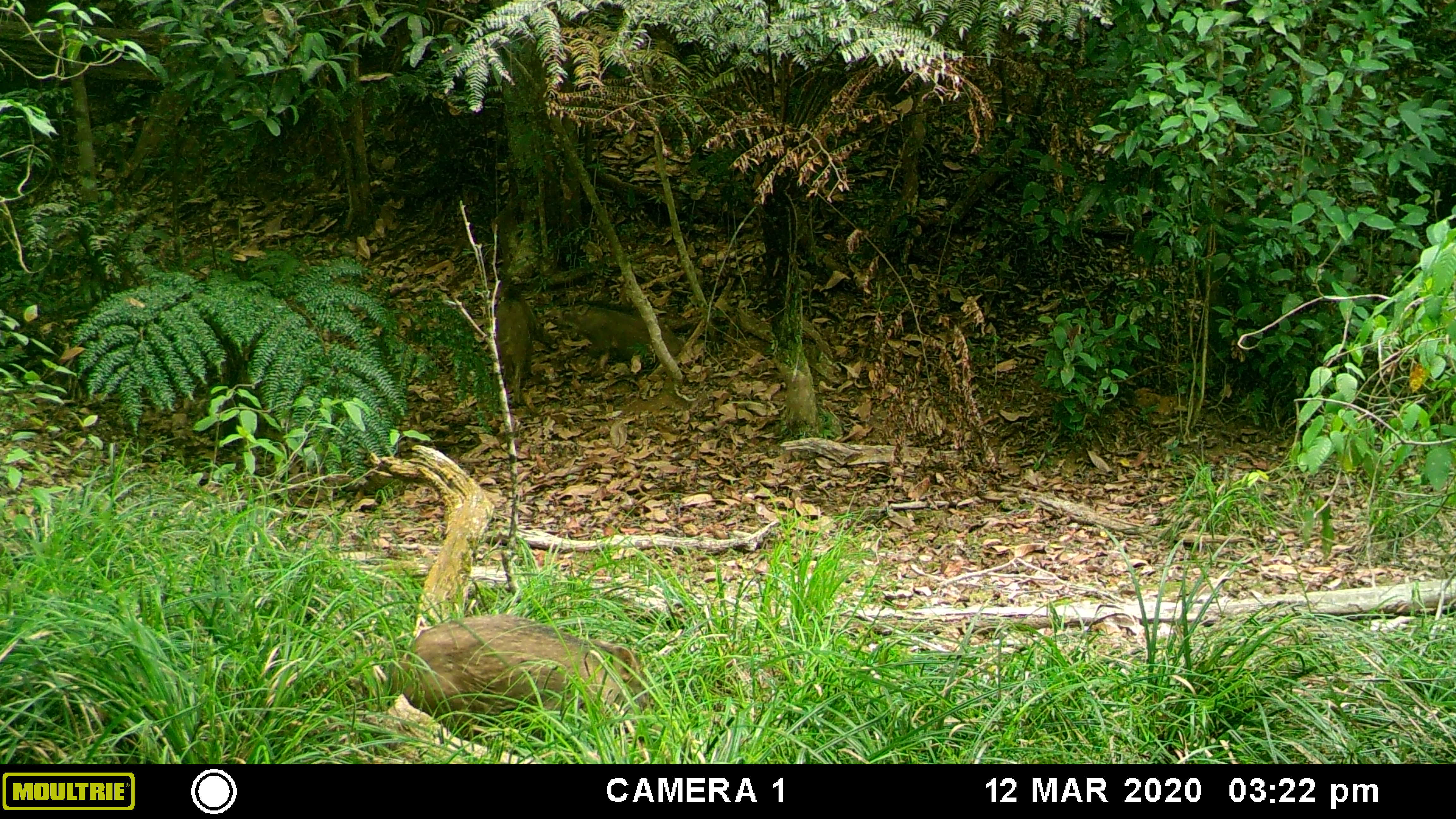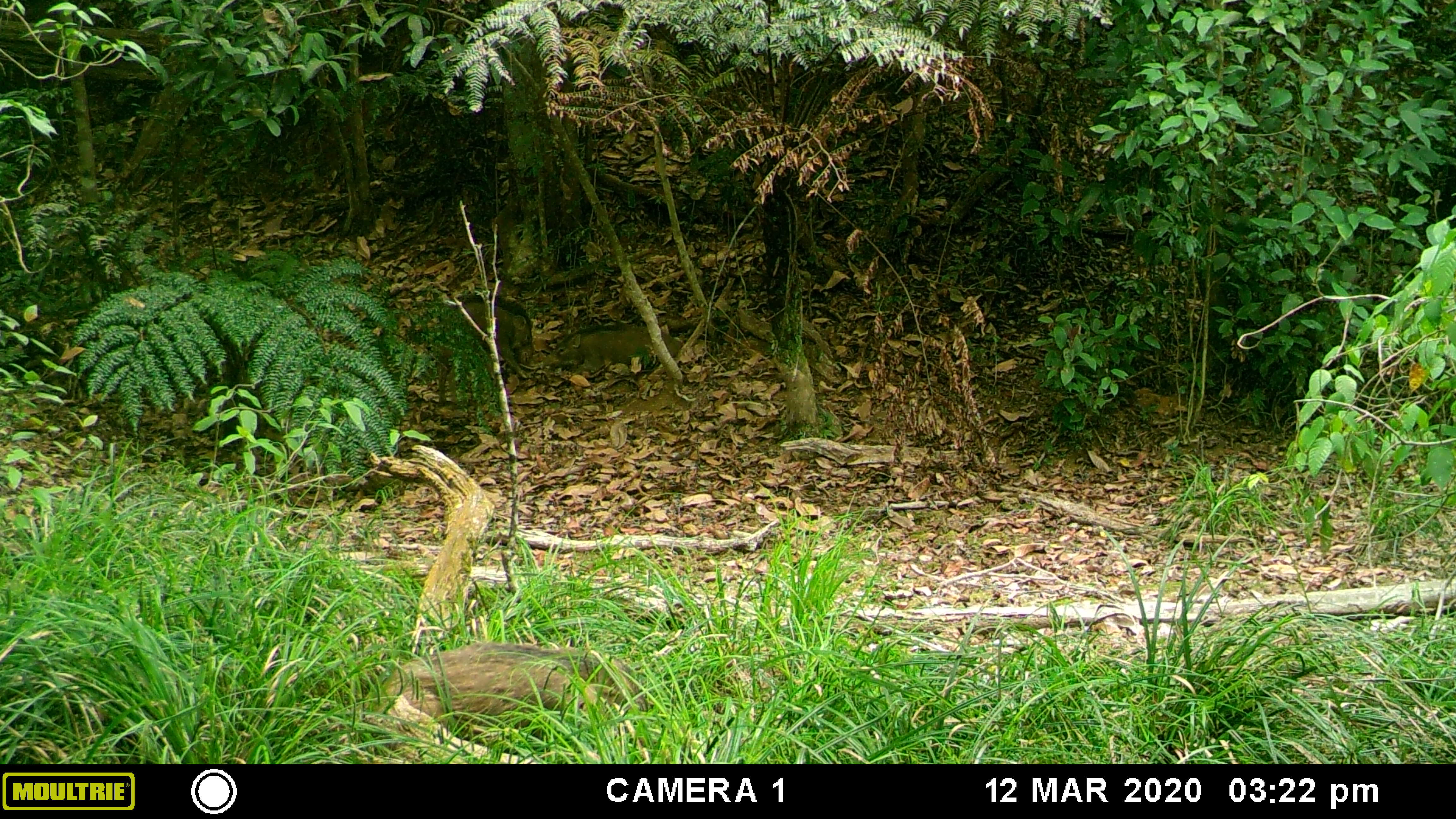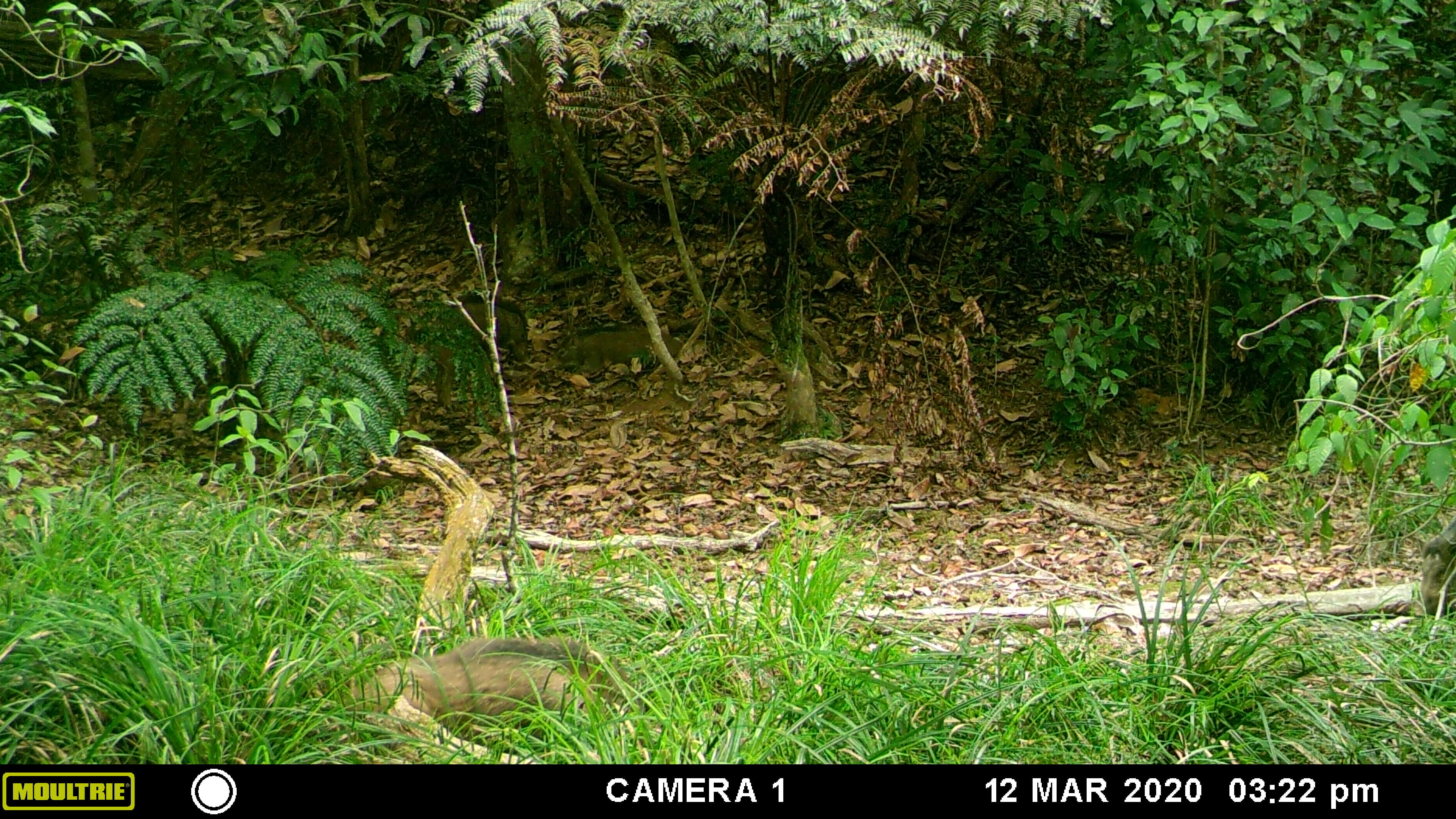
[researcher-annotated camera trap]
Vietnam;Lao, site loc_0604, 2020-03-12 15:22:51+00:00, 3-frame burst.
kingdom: Animalia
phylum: Chordata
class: Mammalia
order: Artiodactyla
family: Suidae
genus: Sus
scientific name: Sus scrofa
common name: eurasian wild pig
Eurasian wild pig (Sus scrofa). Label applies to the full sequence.